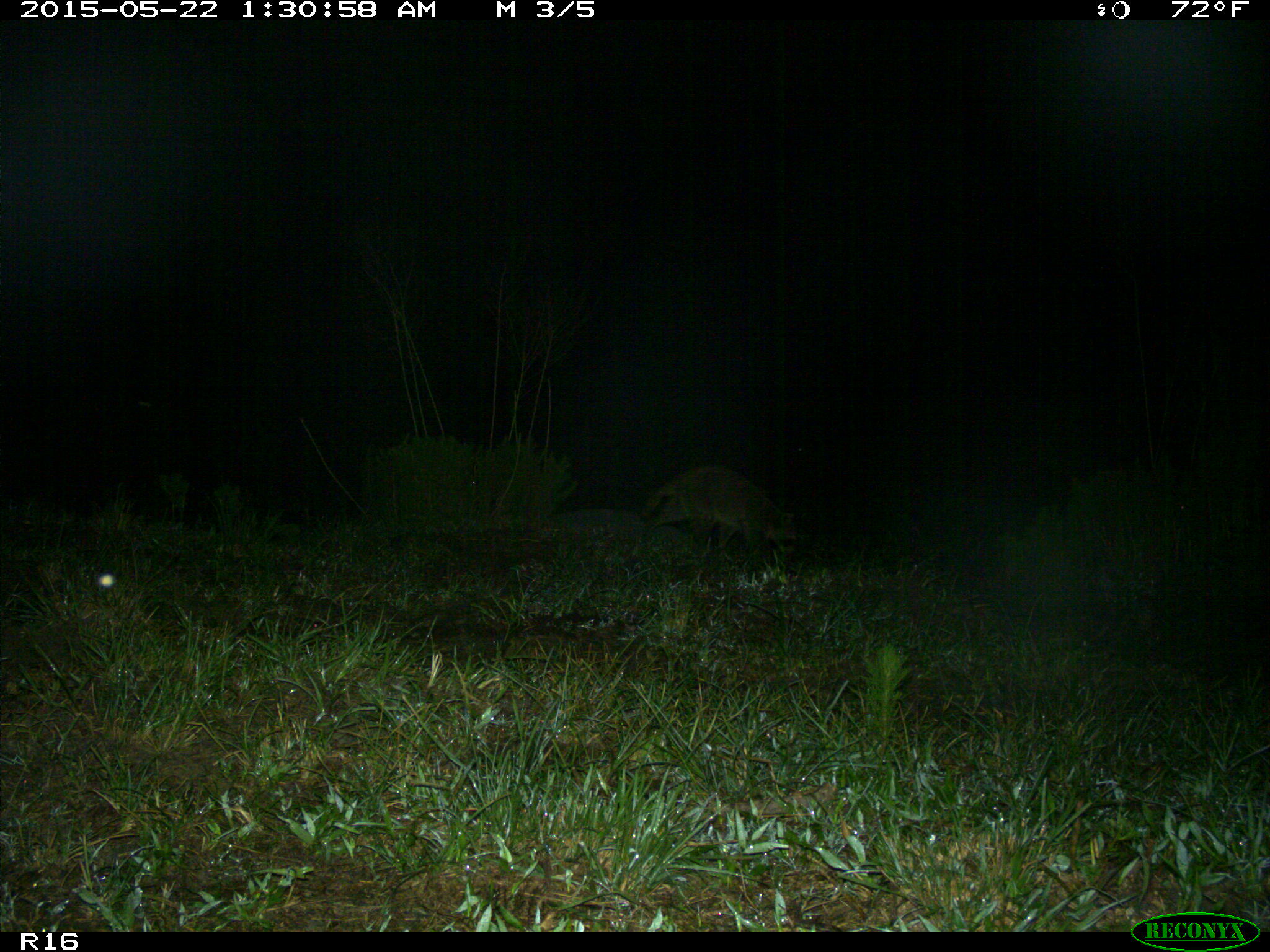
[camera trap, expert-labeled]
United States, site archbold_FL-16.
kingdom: Animalia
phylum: Chordata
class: Mammalia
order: Carnivora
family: Procyonidae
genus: Procyon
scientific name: Procyon lotor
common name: common raccoon